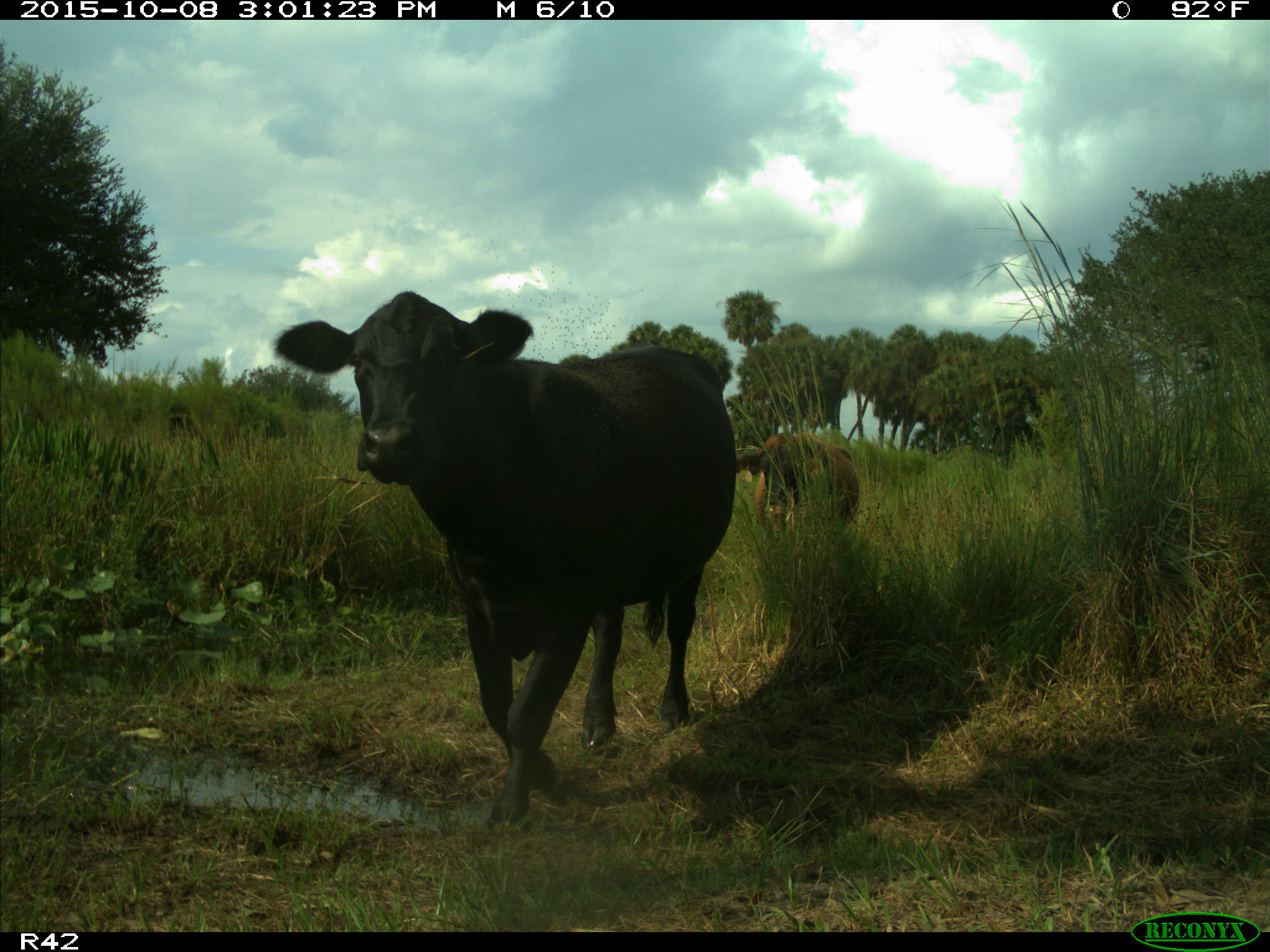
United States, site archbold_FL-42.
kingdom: Animalia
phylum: Chordata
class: Mammalia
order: Artiodactyla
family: Bovidae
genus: Bos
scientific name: Bos taurus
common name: domestic cow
Bos taurus (domestic cow).